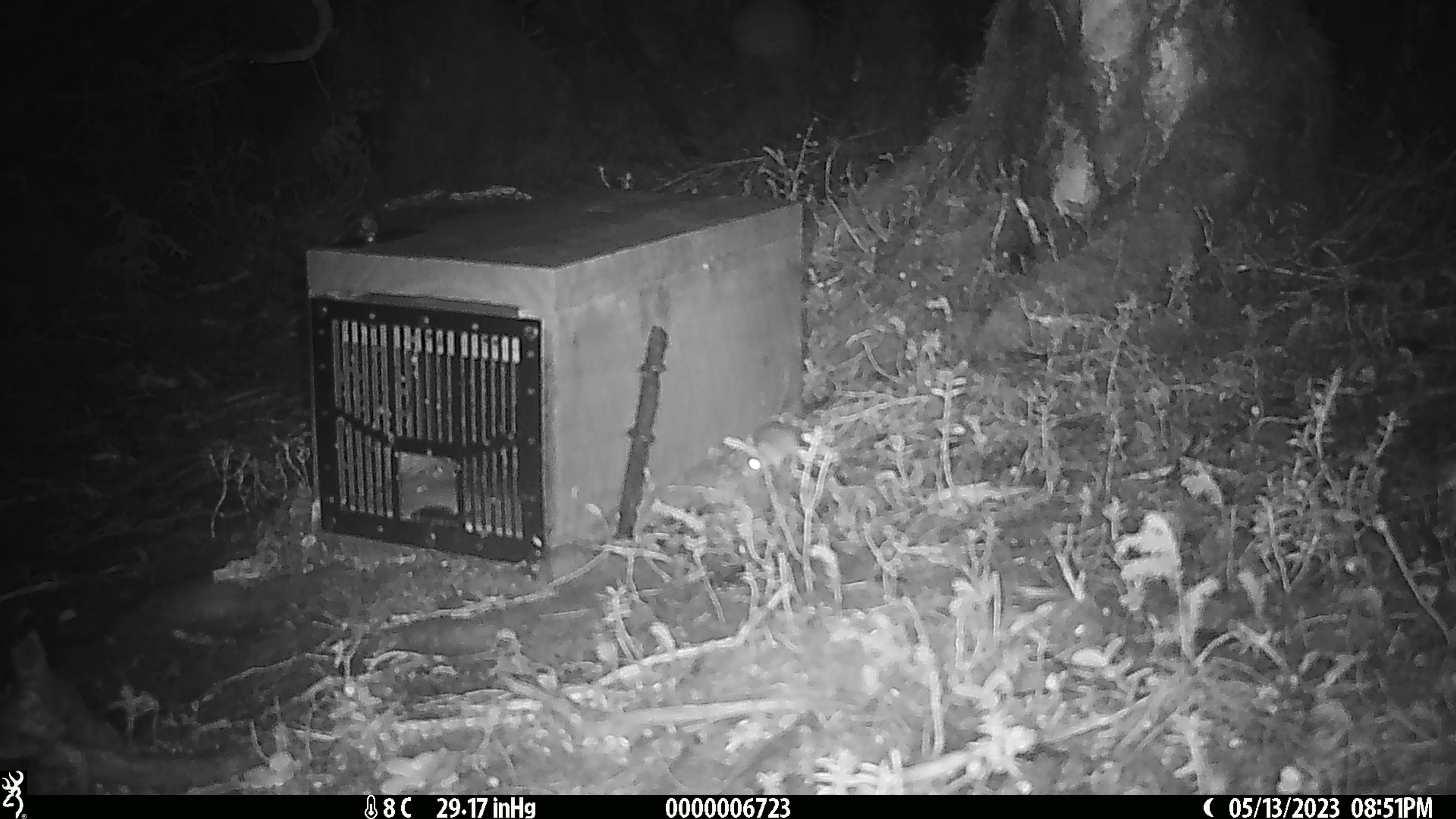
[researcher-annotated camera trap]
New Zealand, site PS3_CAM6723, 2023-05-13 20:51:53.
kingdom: Animalia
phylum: Chordata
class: Mammalia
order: Rodentia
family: Muridae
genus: Mus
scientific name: Mus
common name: mouse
Mouse (Mus).